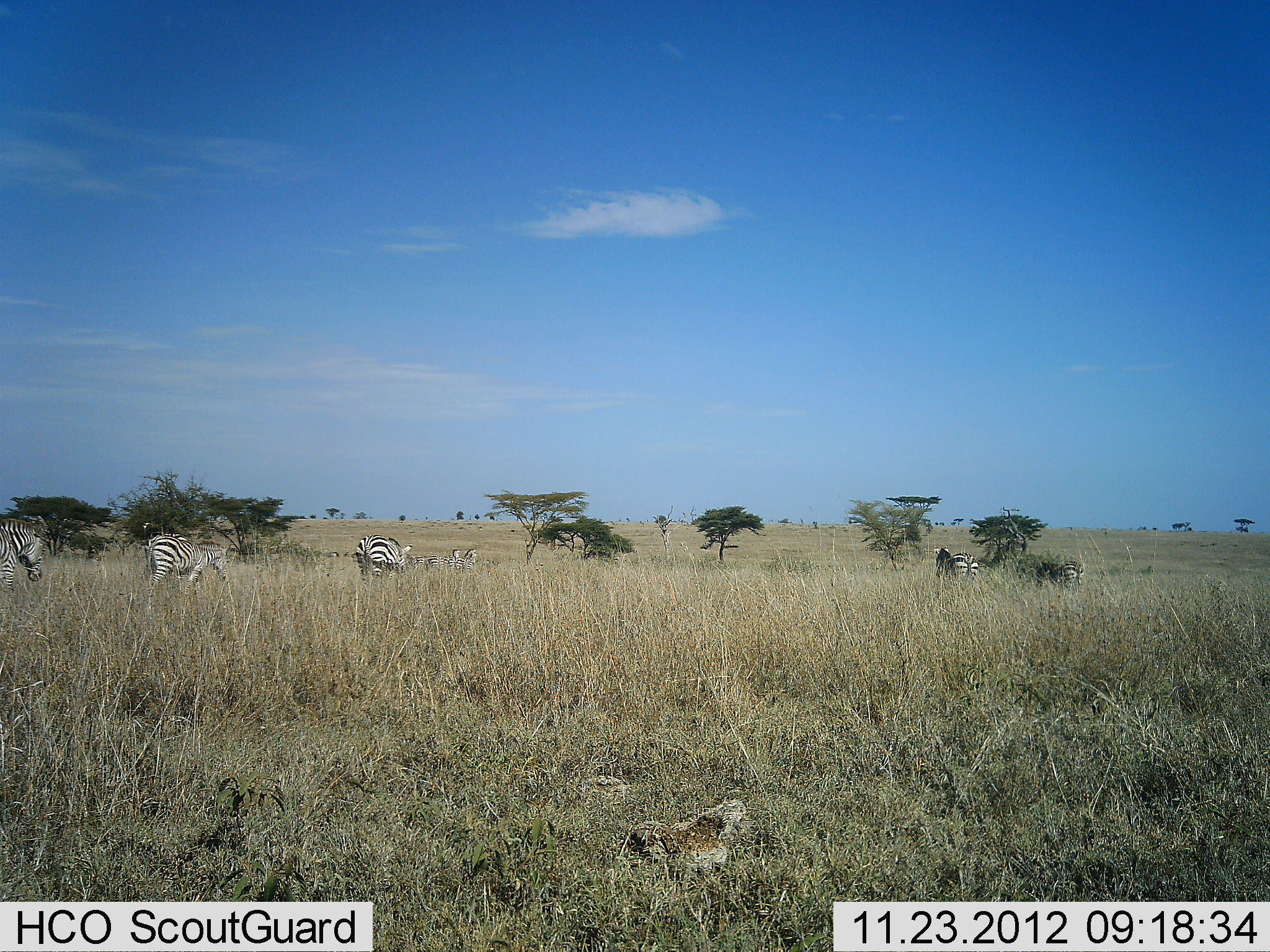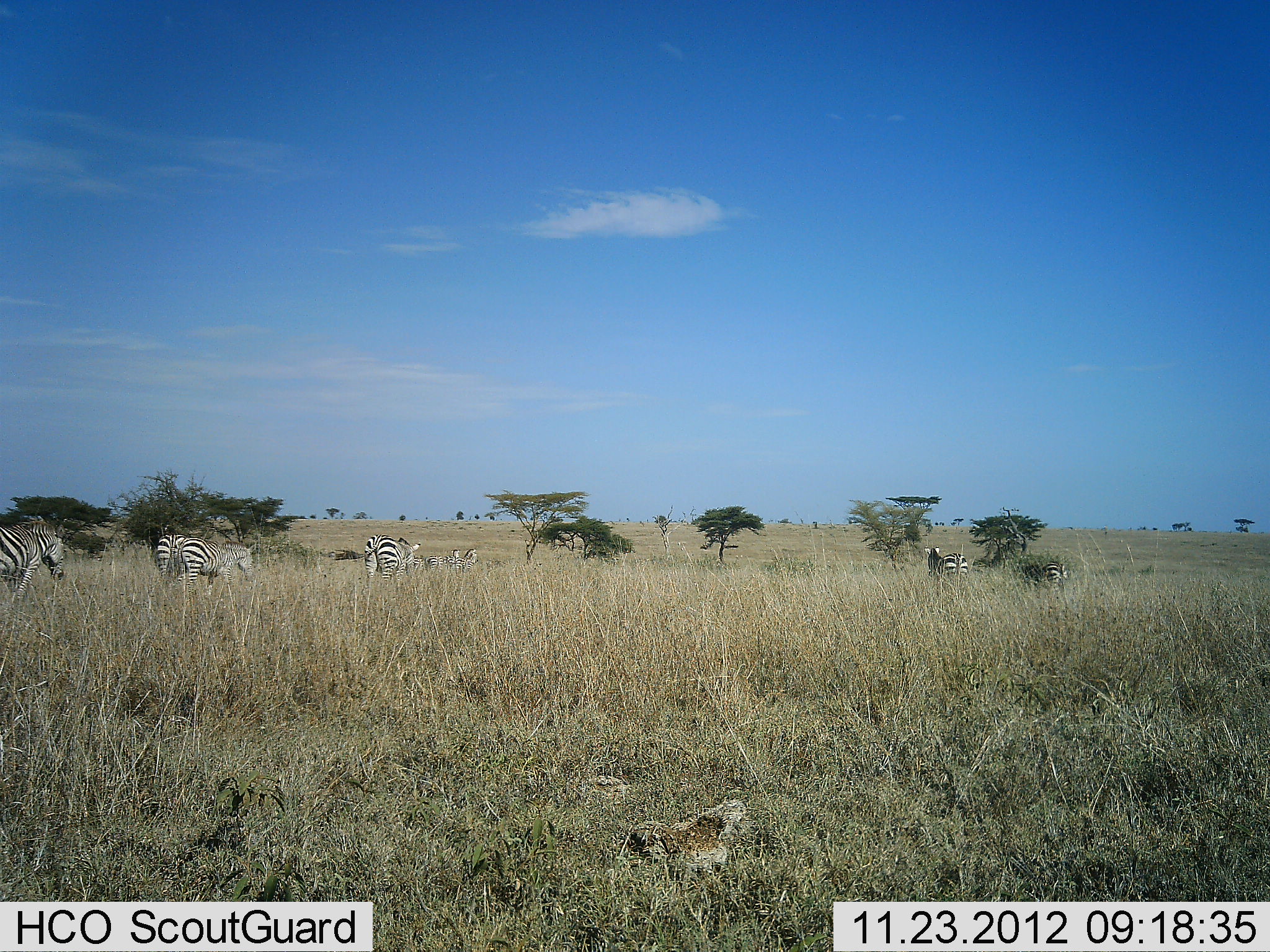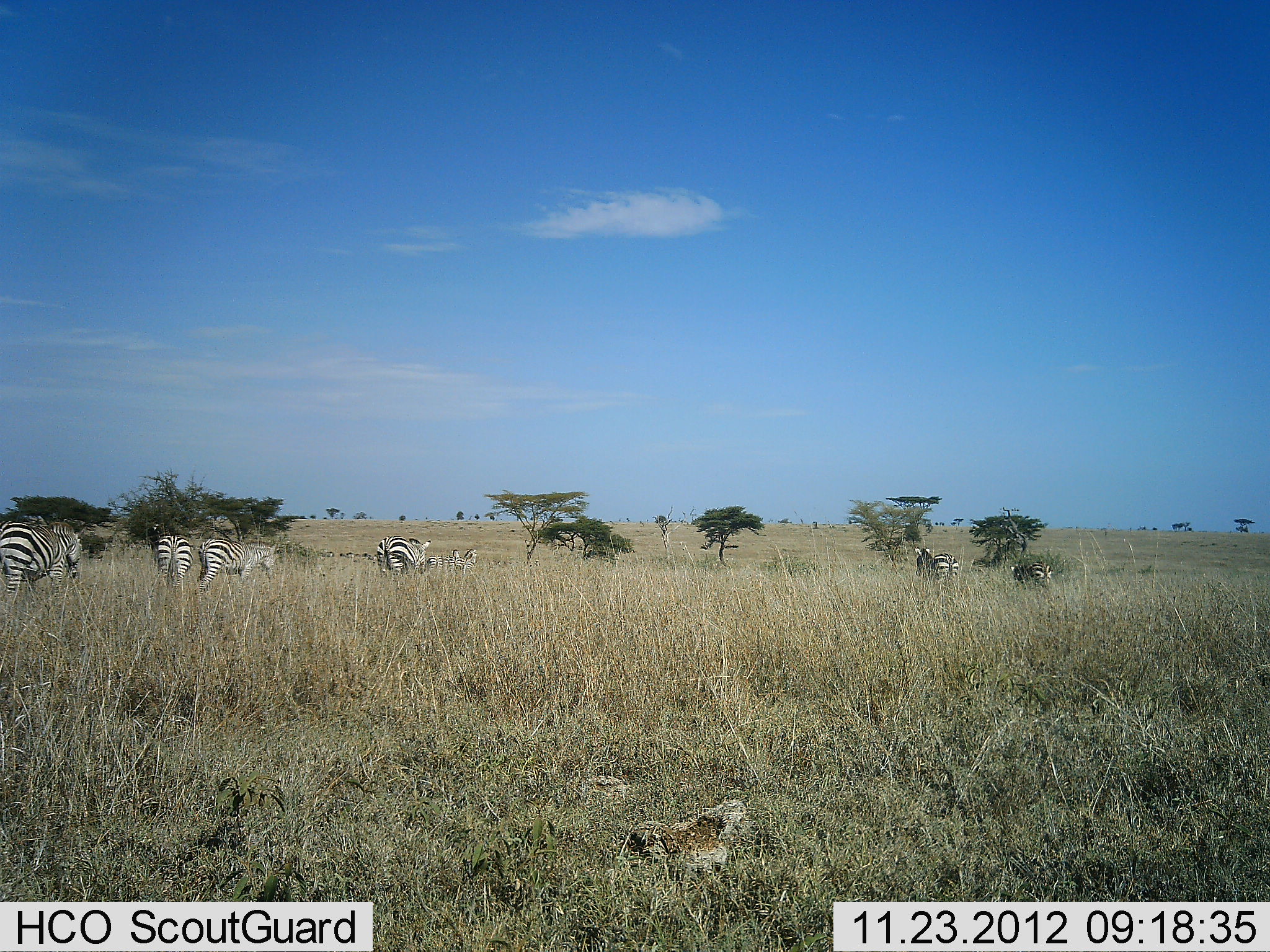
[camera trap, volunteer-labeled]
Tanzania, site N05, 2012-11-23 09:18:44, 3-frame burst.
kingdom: Animalia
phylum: Chordata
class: Mammalia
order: Perissodactyla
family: Equidae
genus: Equus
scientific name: Equus quagga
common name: plains zebra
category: zebra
Zebra (plains zebra) (Equus quagga), count 6. Behavior (volunteer vote fractions): standing 18%, resting 0%, moving 82%, interacting 0%. Young present (vote fraction): 0%. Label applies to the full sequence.